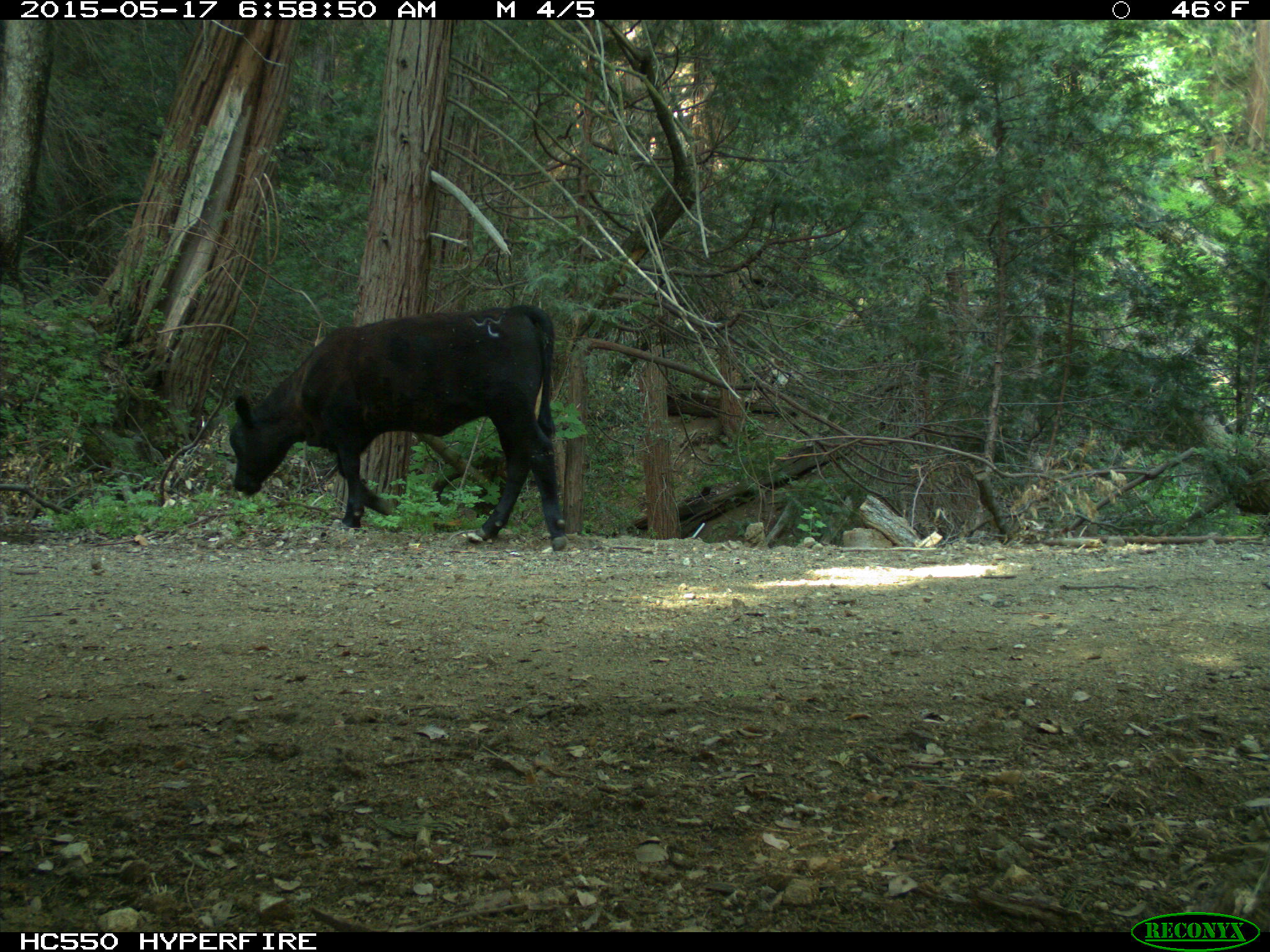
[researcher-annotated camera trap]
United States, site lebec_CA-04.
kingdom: Animalia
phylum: Chordata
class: Mammalia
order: Artiodactyla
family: Bovidae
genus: Bos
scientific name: Bos taurus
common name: domestic cow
Bos taurus (domestic cow).